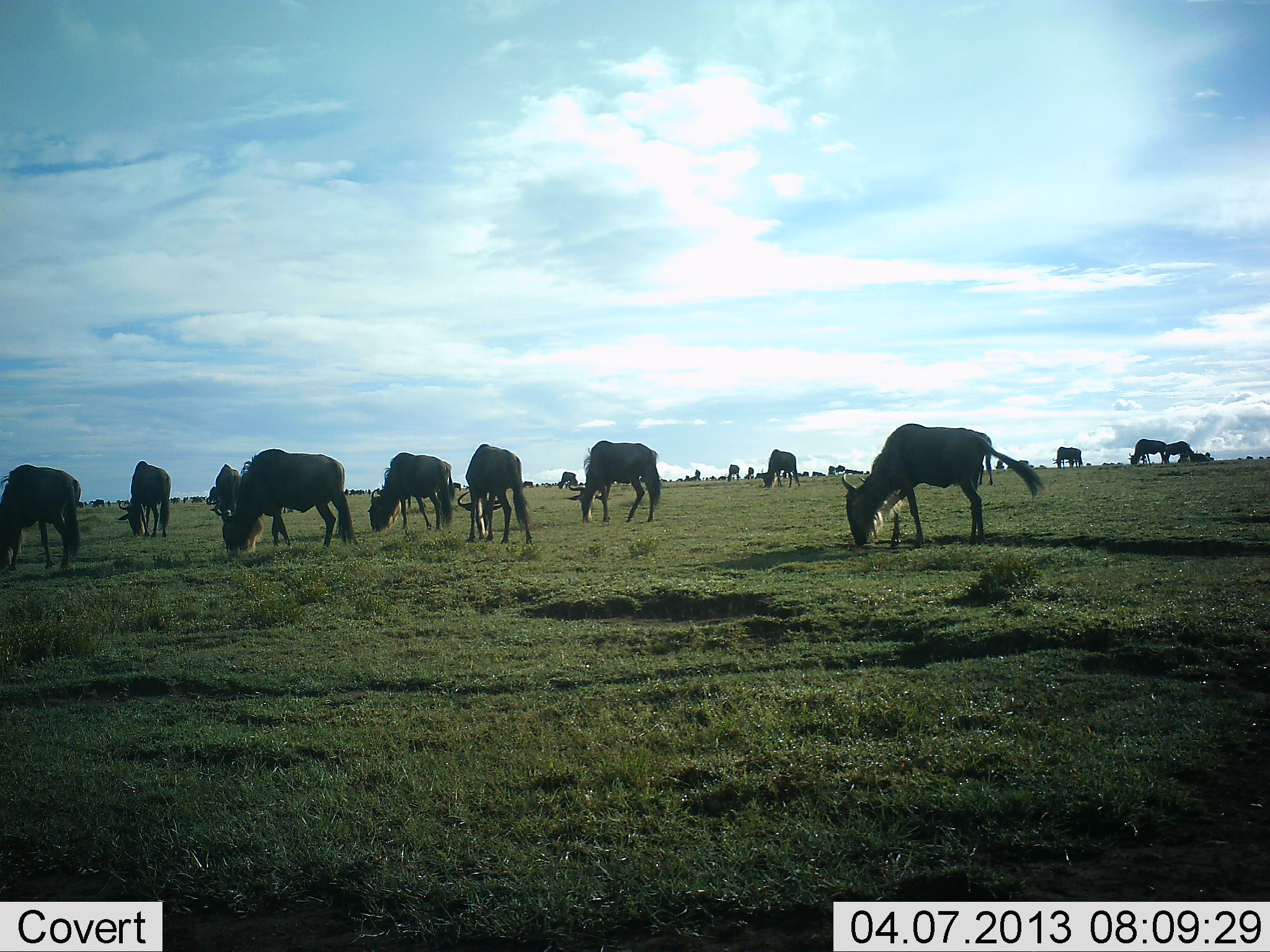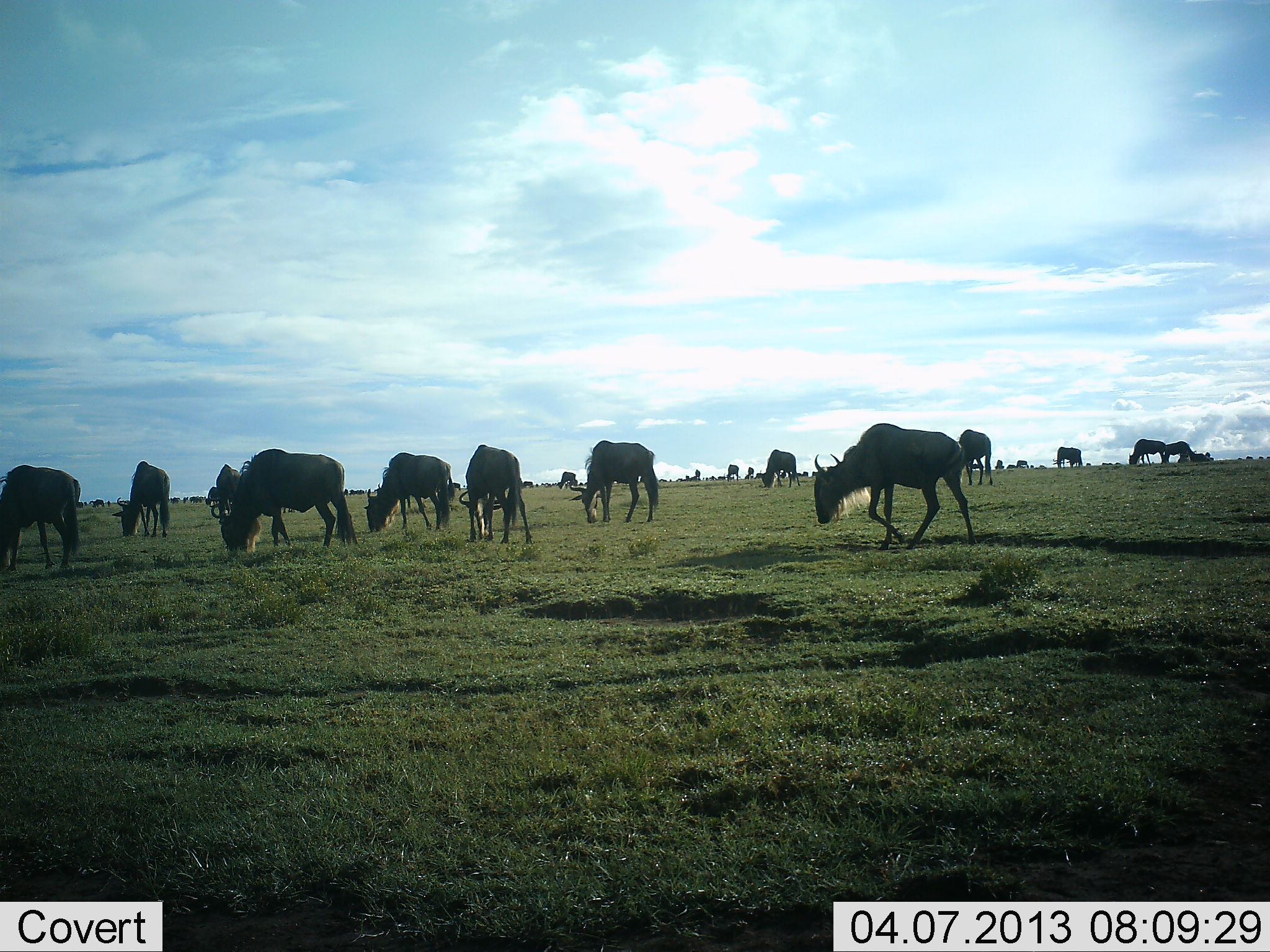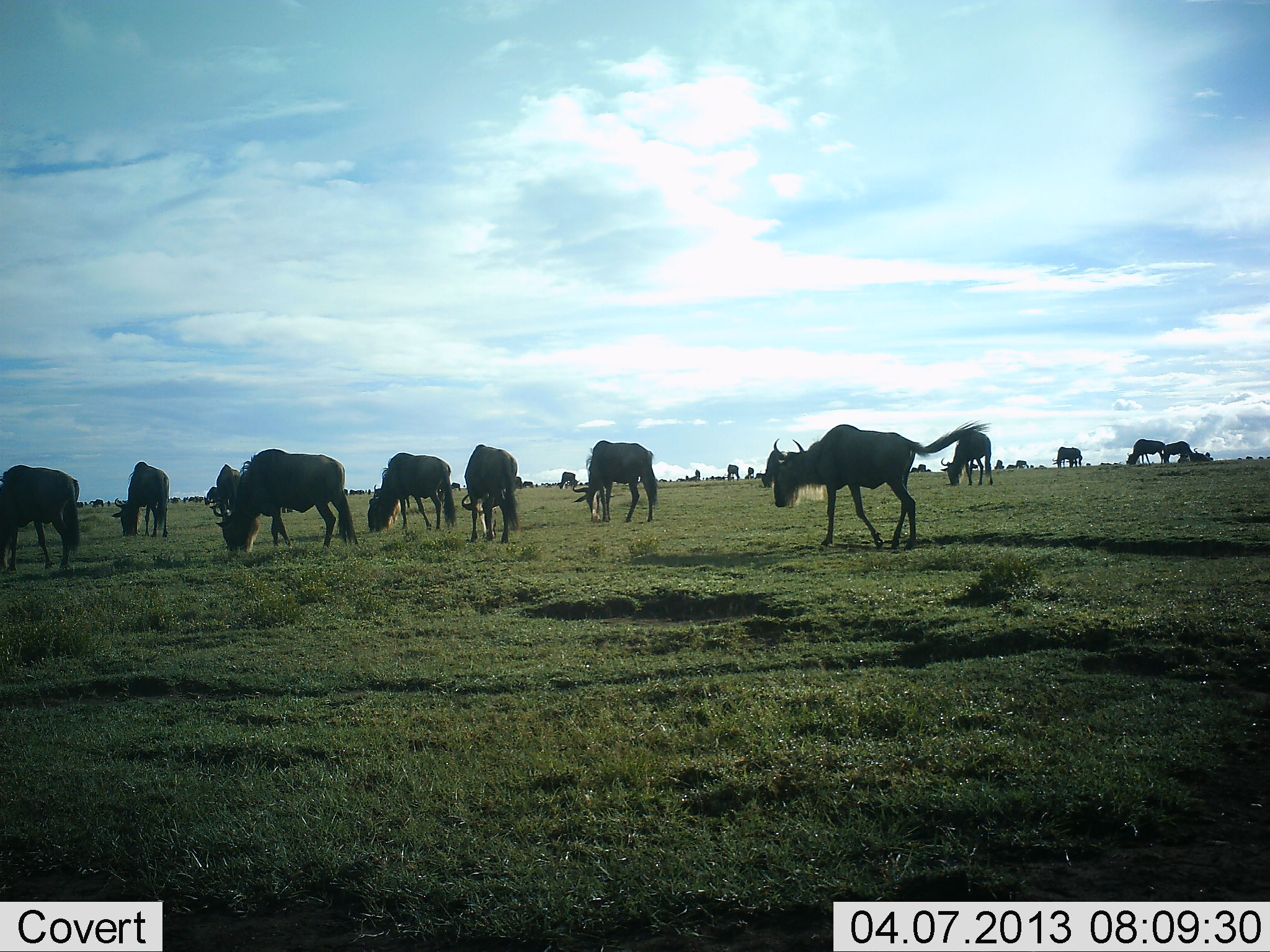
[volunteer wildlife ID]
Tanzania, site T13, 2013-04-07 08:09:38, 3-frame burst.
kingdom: Animalia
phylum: Chordata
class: Mammalia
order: Artiodactyla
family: Bovidae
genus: Connochaetes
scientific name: Connochaetes taurinus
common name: blue wildebeest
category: wildebeest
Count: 11-50.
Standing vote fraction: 47%.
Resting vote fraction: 5%.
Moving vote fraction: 47%.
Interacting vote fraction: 5%.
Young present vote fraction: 0%.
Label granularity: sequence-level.